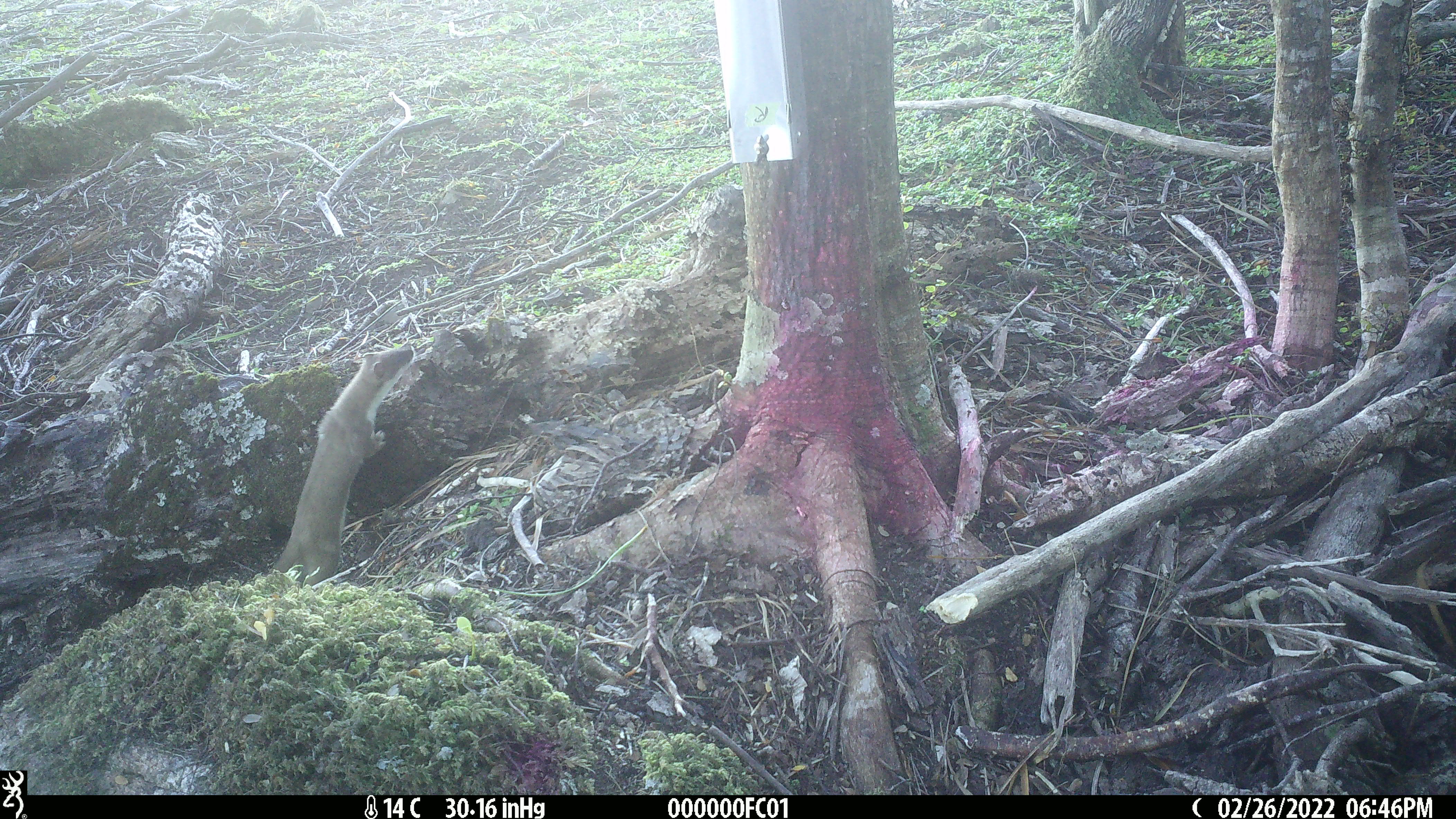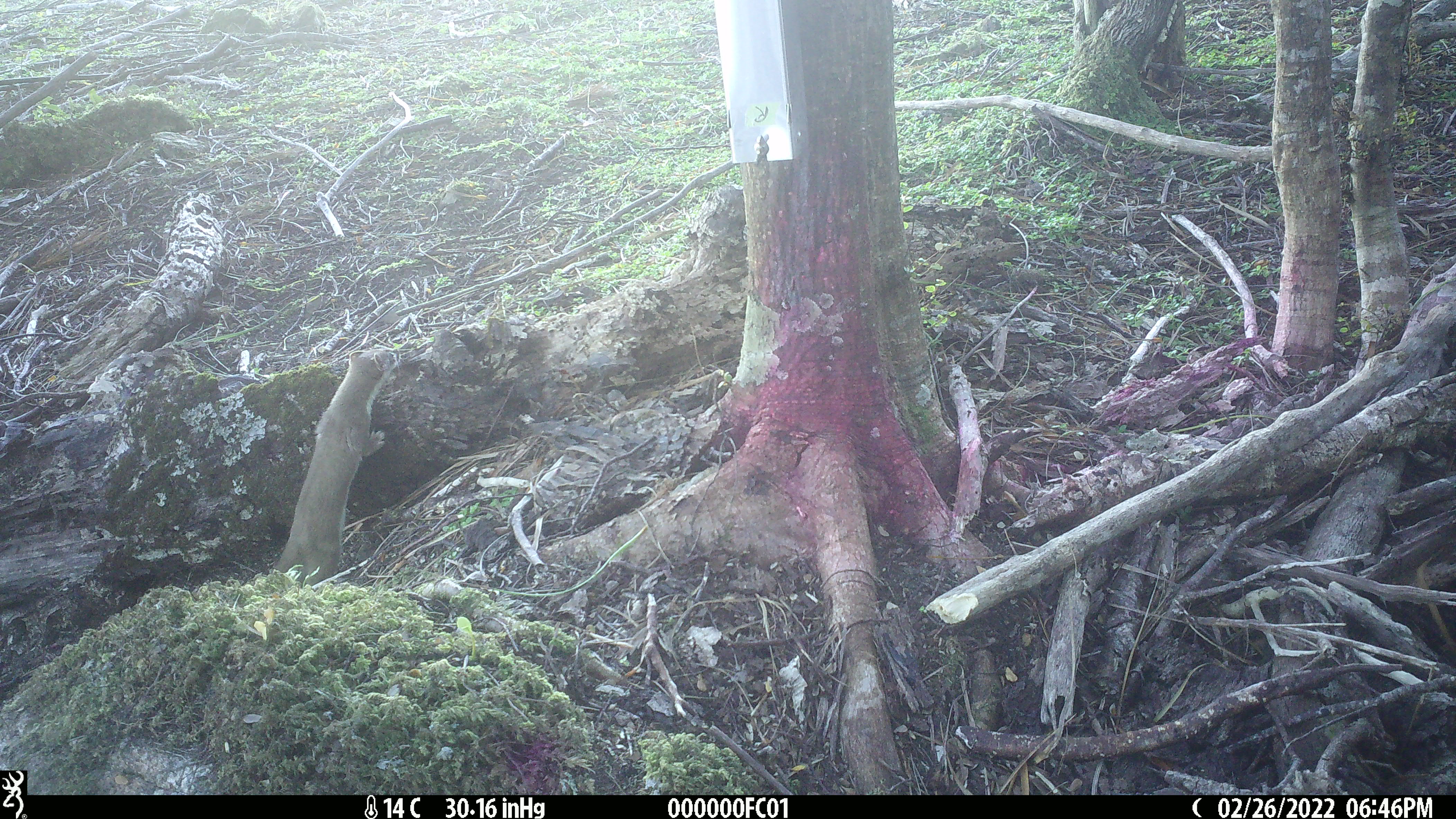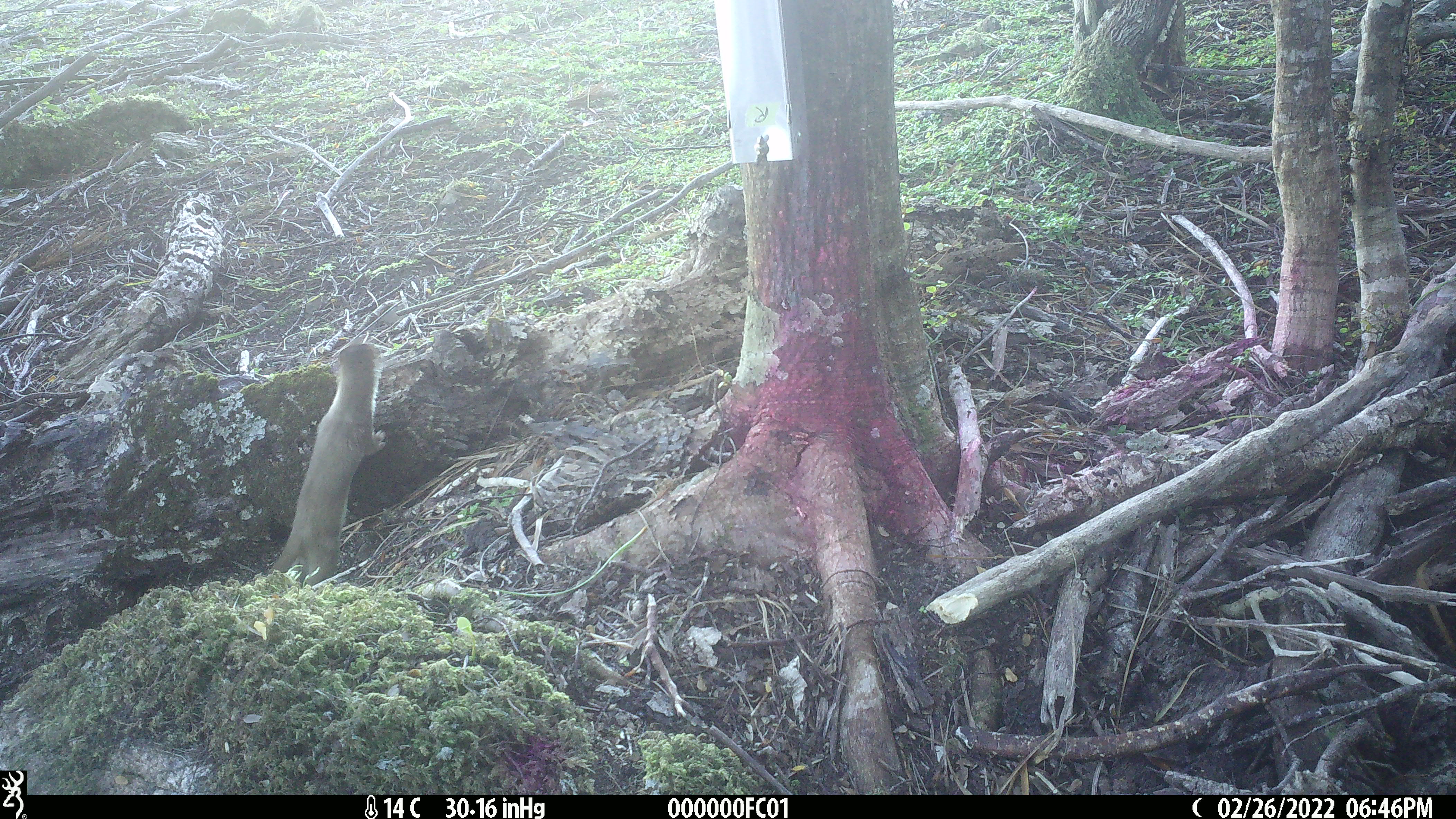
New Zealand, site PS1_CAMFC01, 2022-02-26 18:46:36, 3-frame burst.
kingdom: Animalia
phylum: Chordata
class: Mammalia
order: Carnivora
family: Mustelidae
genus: Mustela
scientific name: Mustela erminea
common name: stoat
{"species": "stoat (Mustela erminea)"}